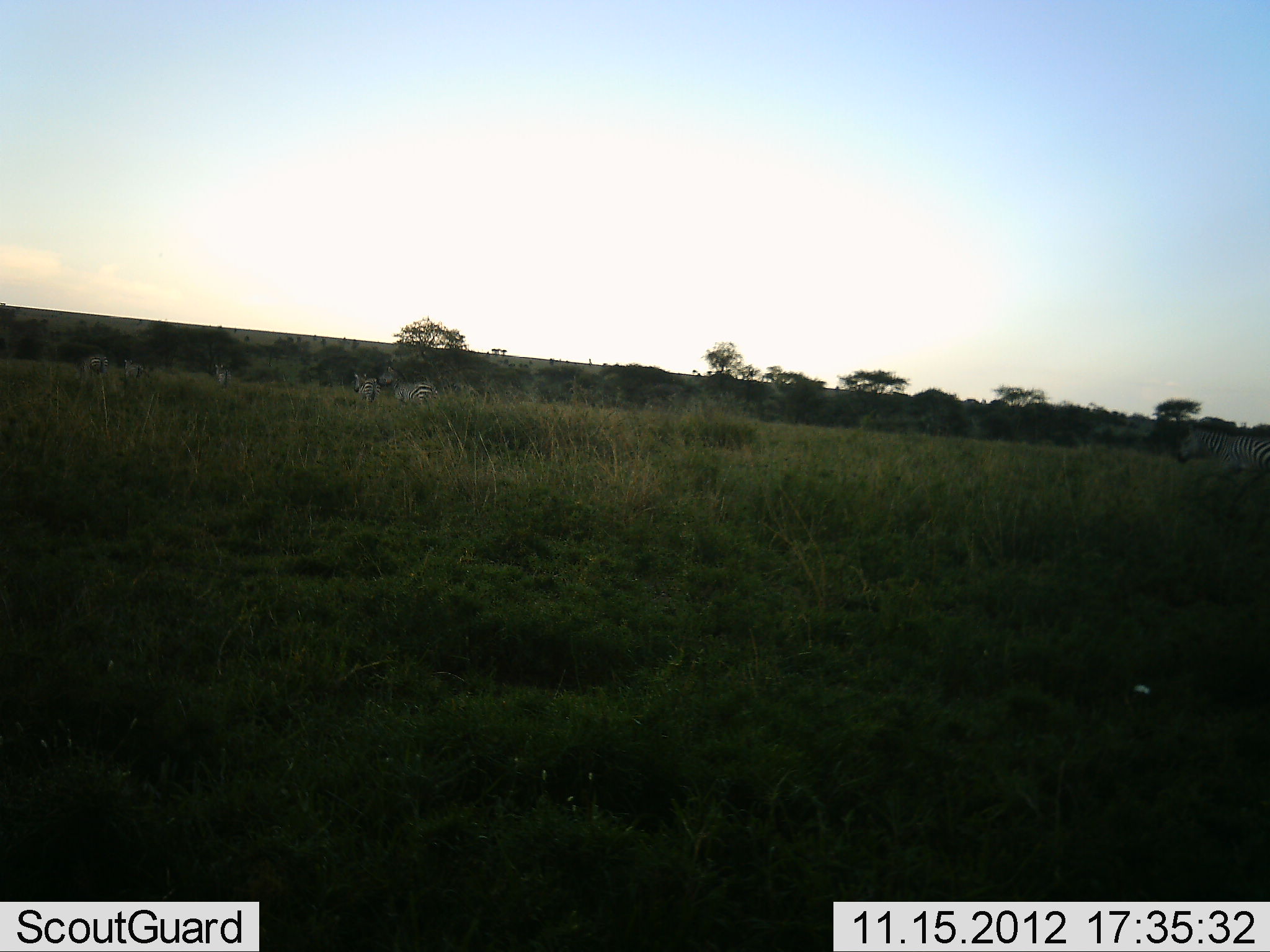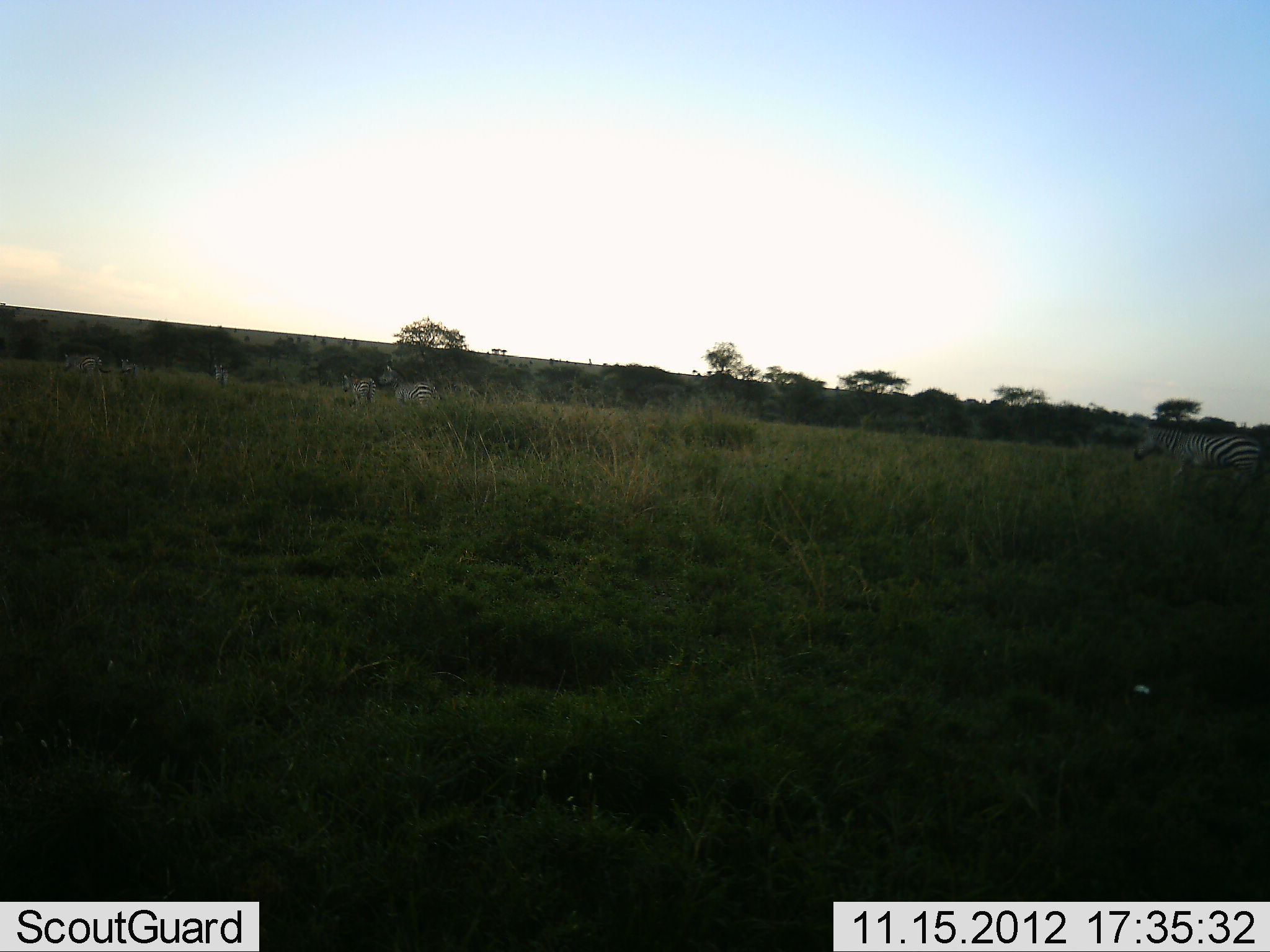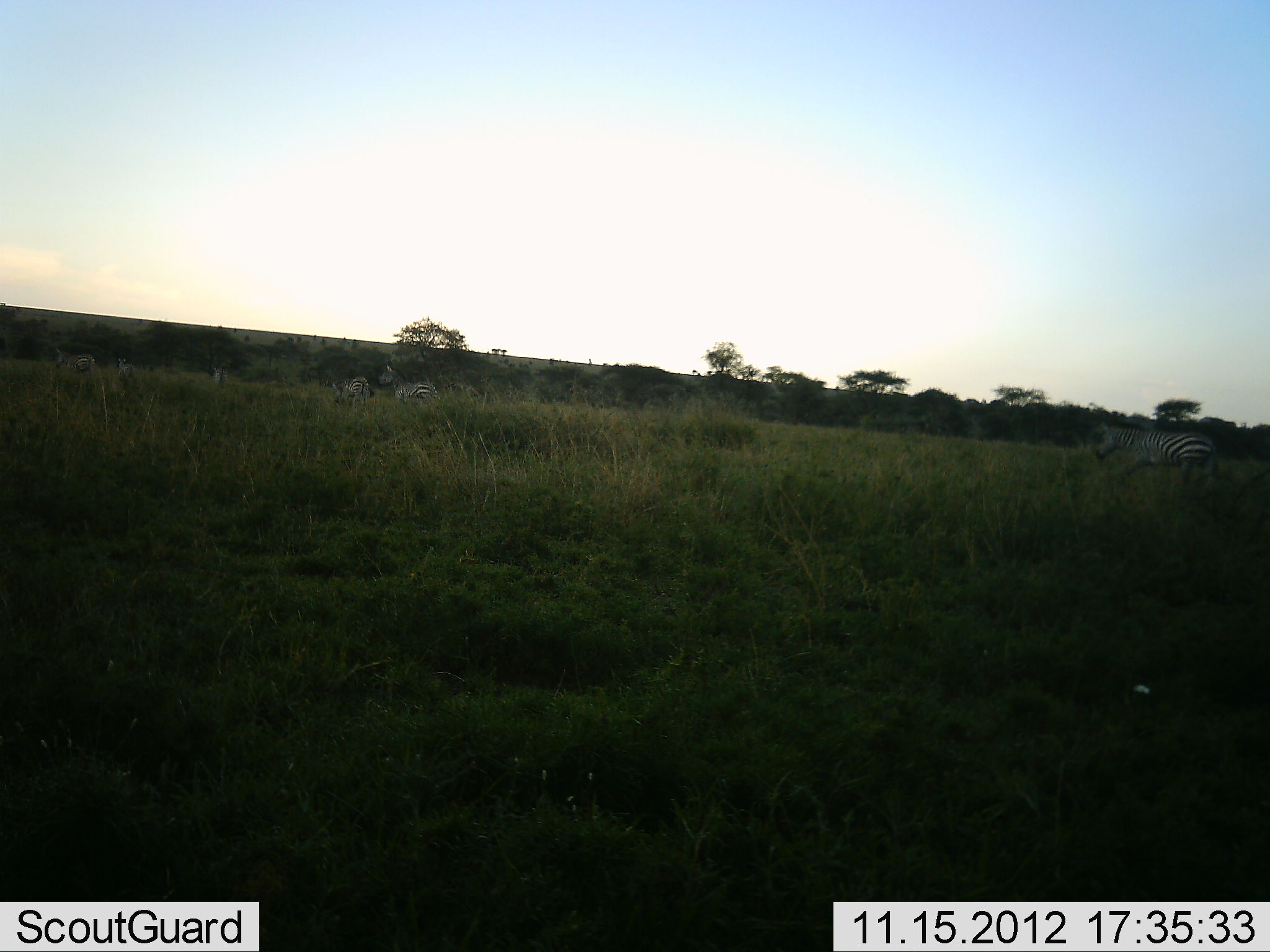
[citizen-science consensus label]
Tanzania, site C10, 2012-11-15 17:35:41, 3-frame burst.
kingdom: Animalia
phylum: Chordata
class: Mammalia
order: Perissodactyla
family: Equidae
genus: Equus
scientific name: Equus quagga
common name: plains zebra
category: zebra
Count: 6.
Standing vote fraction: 10%.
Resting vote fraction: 20%.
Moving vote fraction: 90%.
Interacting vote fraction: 0%.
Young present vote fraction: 0%.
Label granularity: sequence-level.